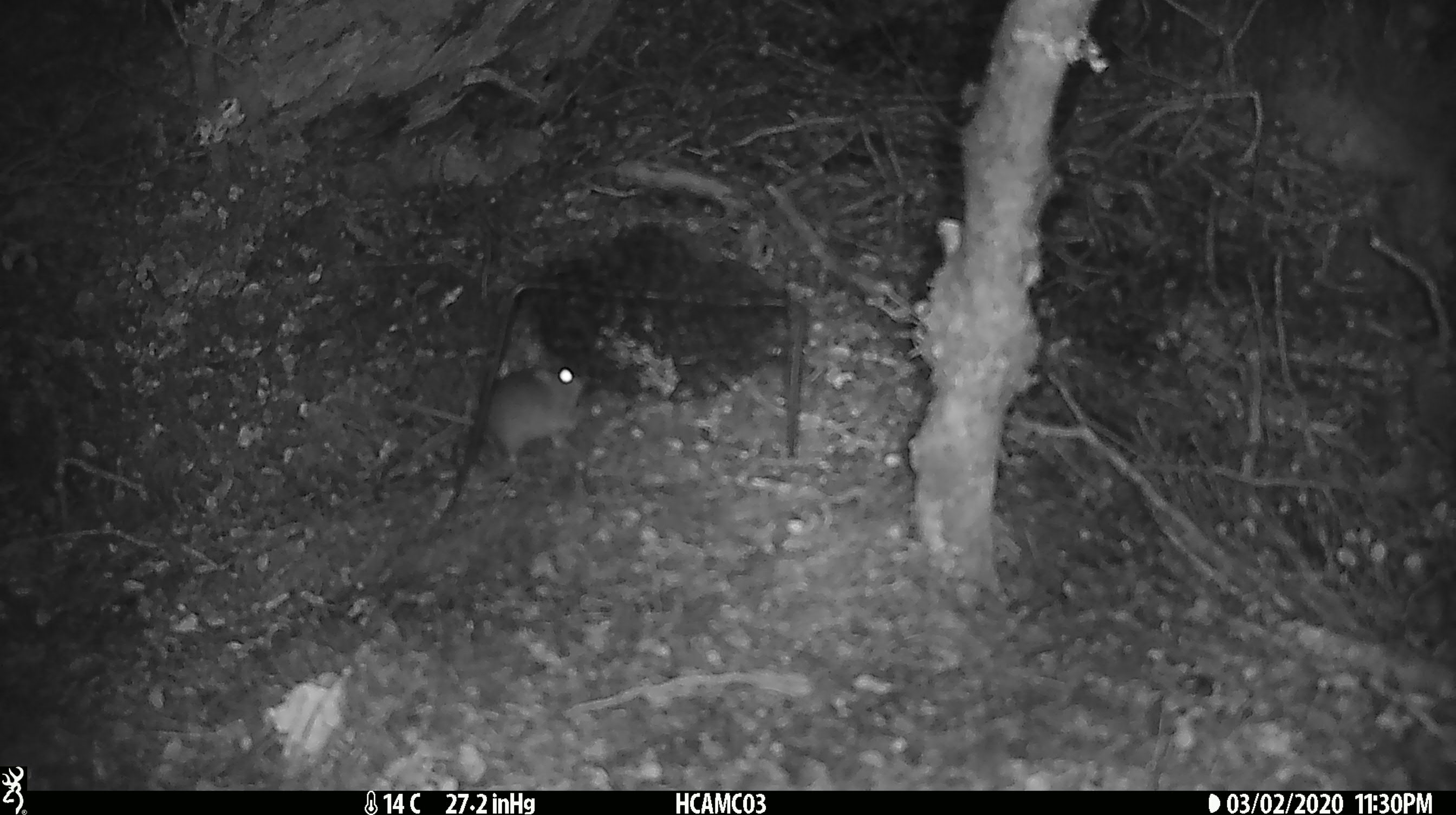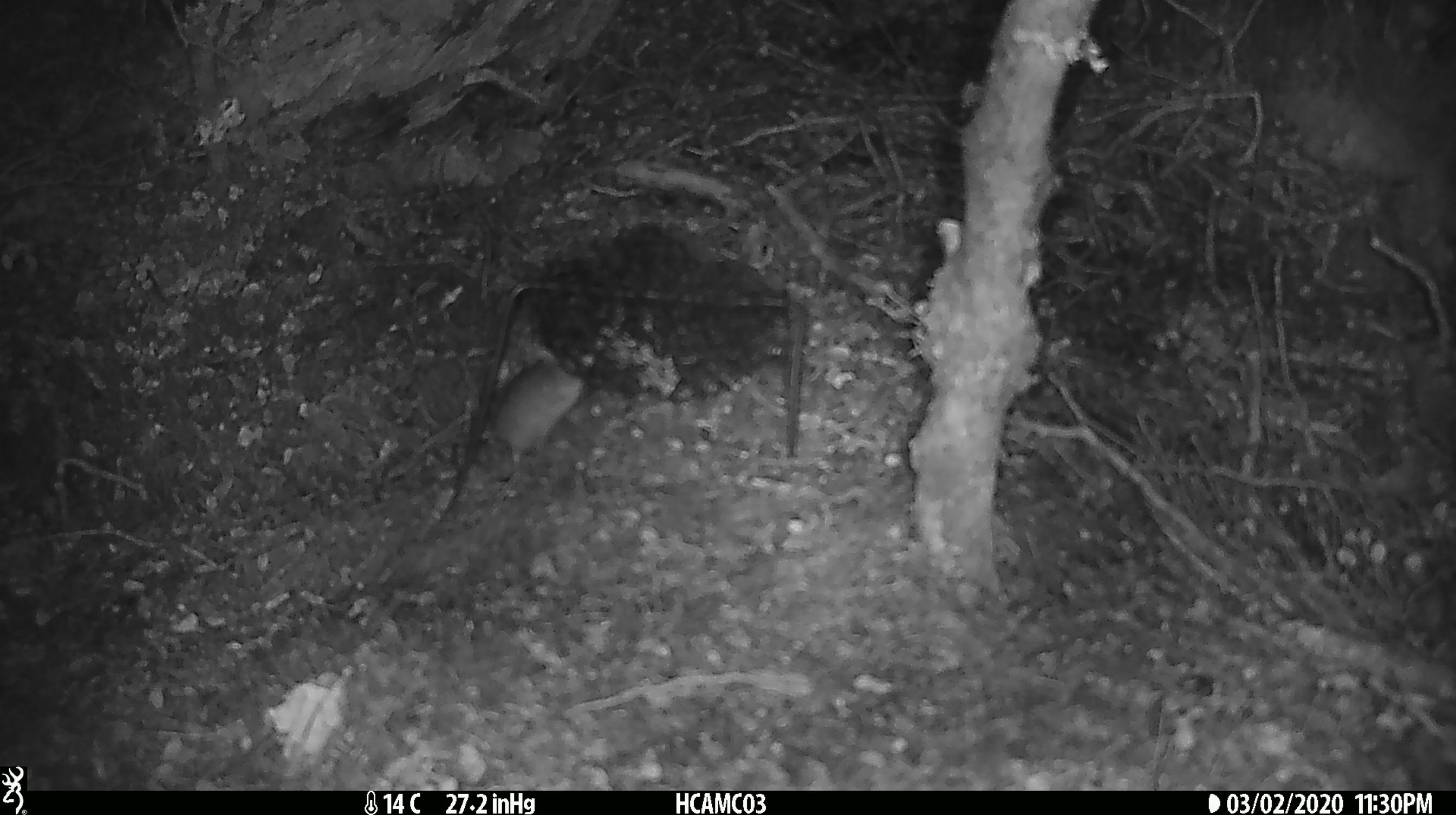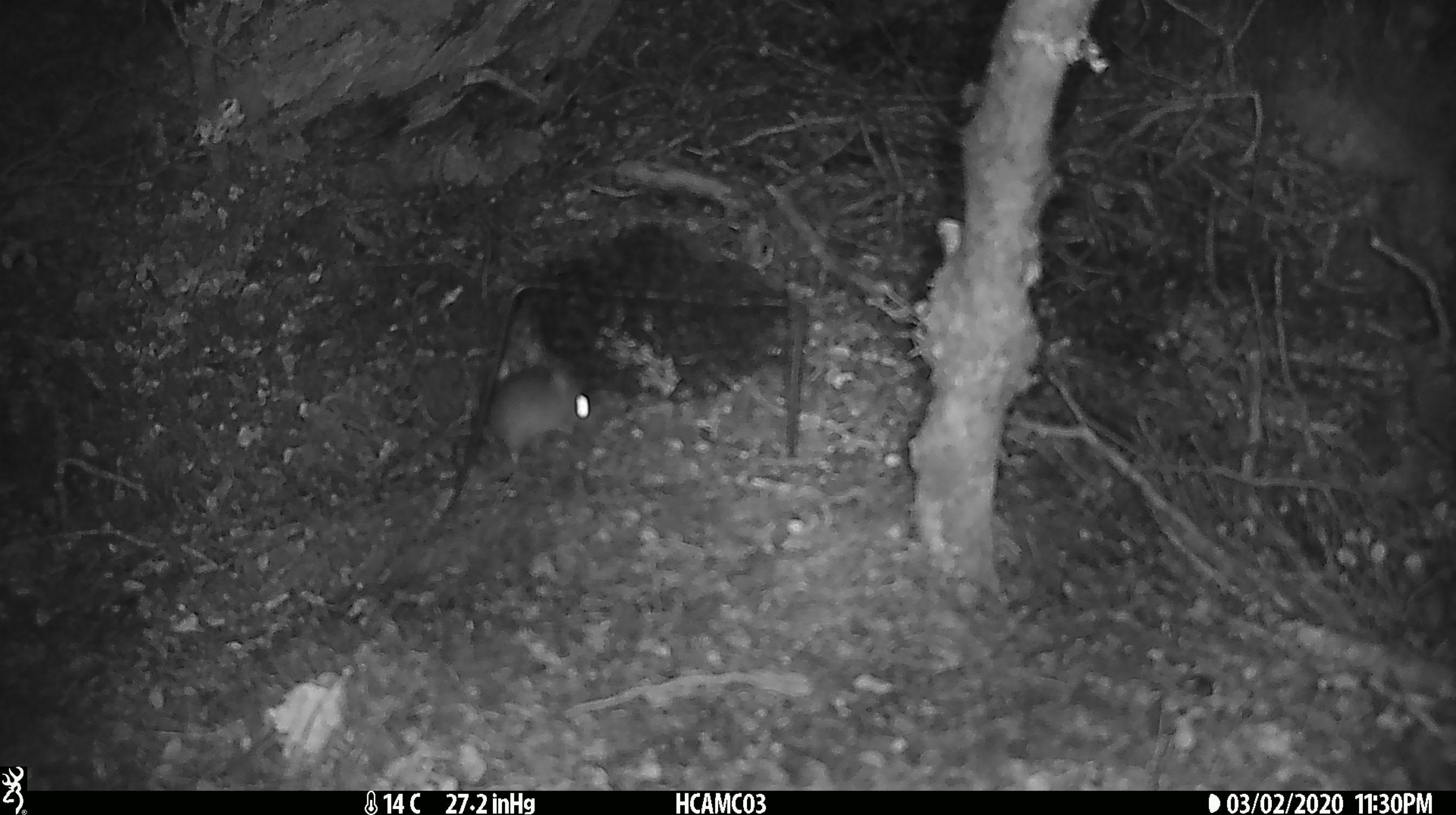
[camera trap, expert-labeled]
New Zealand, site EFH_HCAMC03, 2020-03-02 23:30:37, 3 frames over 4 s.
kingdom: Animalia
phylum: Chordata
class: Mammalia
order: Rodentia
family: Muridae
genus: Mus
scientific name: Mus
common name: mouse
Mouse (Mus).